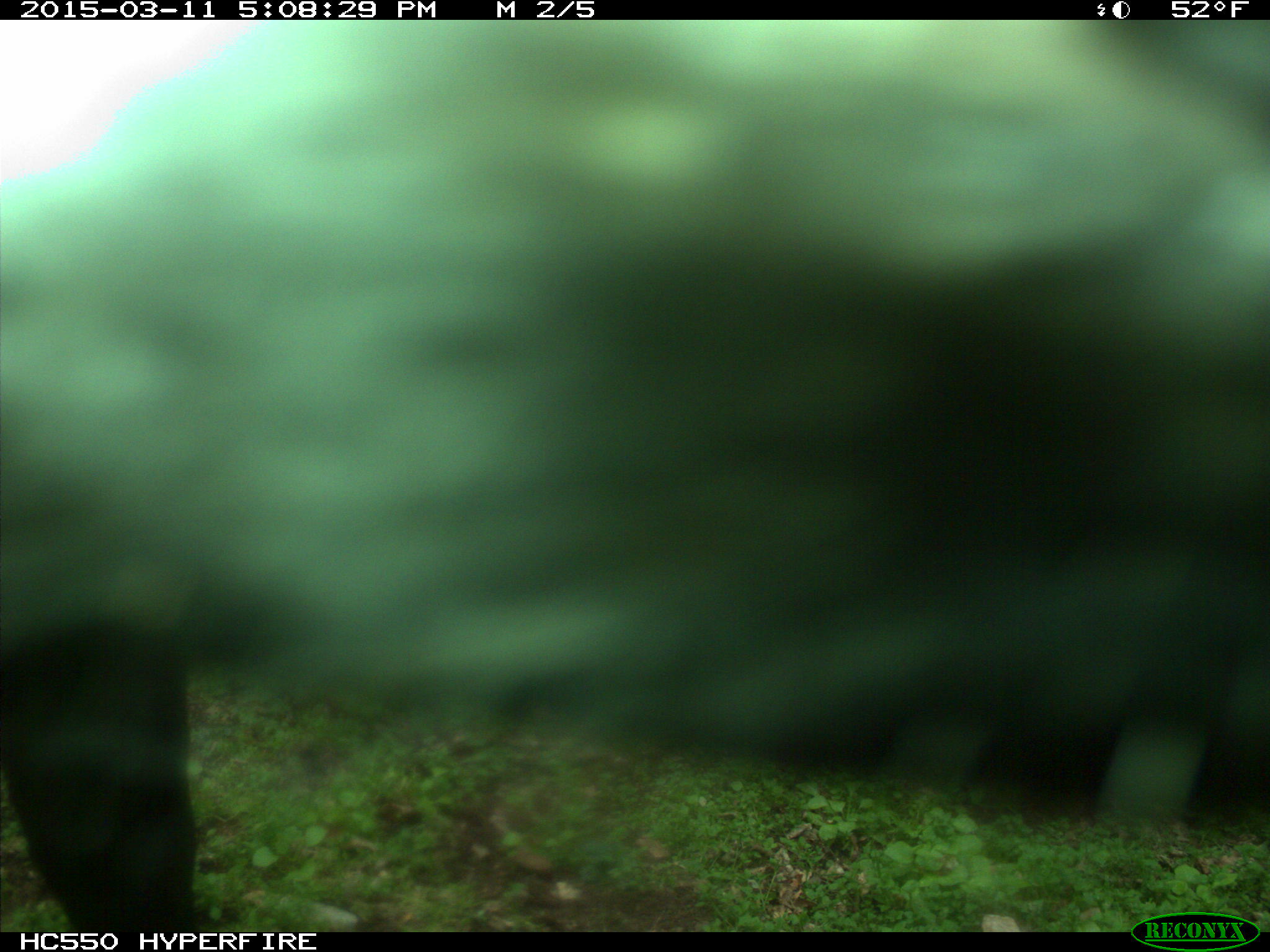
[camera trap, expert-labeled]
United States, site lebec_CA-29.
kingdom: Animalia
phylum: Chordata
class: Mammalia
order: Artiodactyla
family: Bovidae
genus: Bos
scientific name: Bos taurus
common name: domestic cow